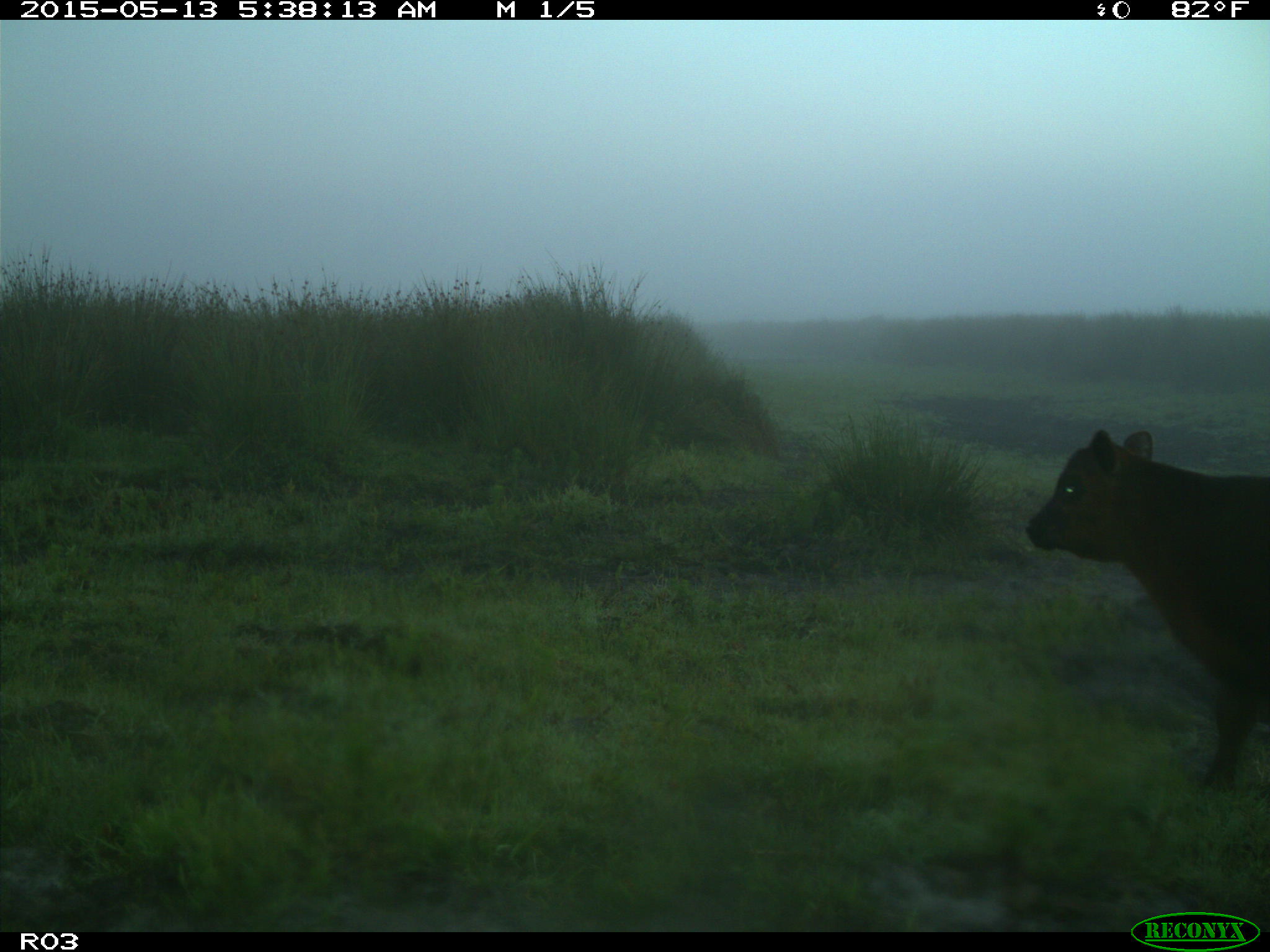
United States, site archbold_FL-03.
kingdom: Animalia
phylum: Chordata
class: Mammalia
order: Artiodactyla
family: Bovidae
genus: Bos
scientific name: Bos taurus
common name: domestic cow